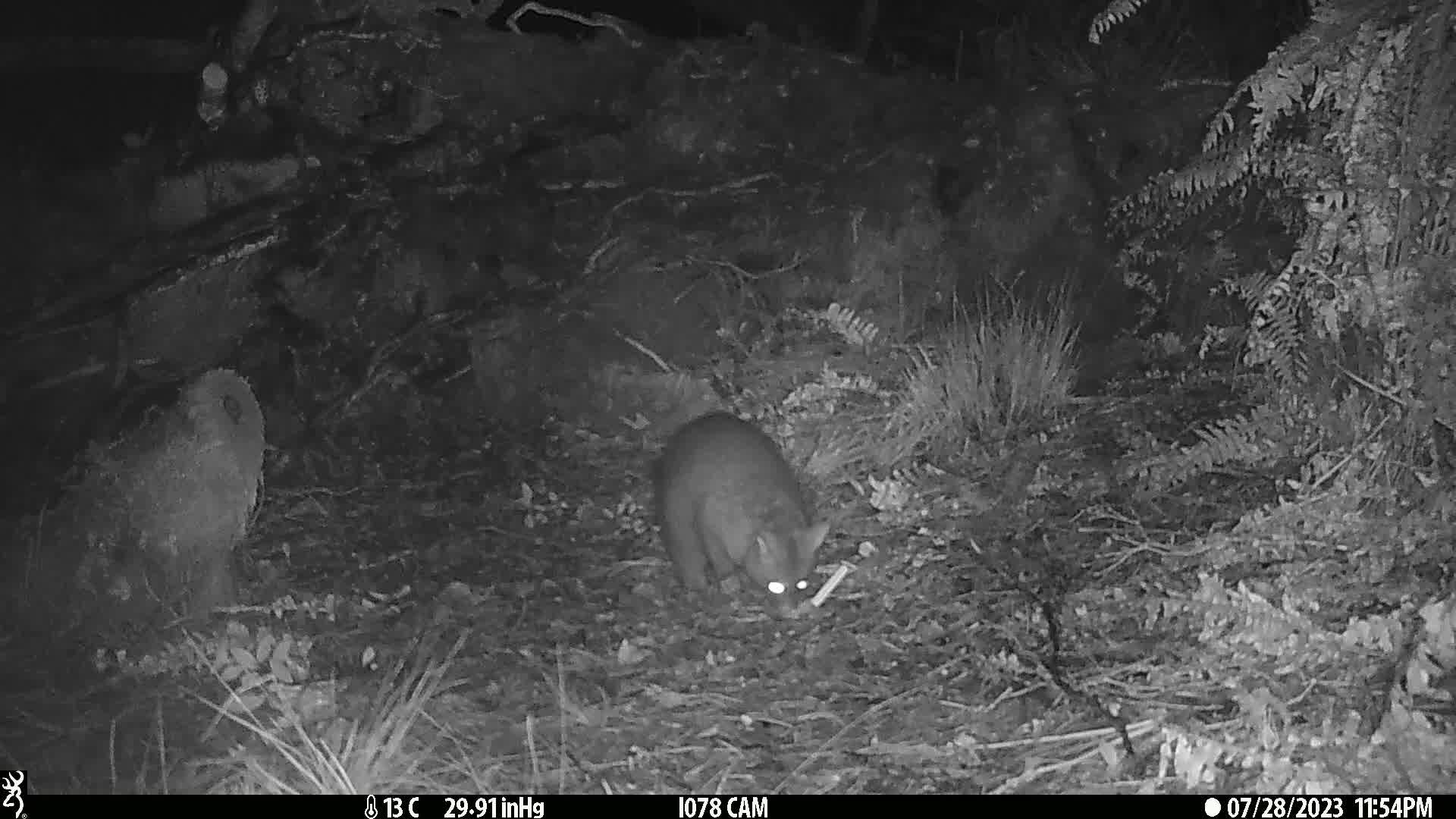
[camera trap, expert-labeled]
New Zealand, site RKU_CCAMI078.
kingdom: Animalia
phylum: Chordata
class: Mammalia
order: Diprotodontia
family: Phalangeridae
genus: Trichosurus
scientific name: Trichosurus vulpecula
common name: common brushtail possum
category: possum